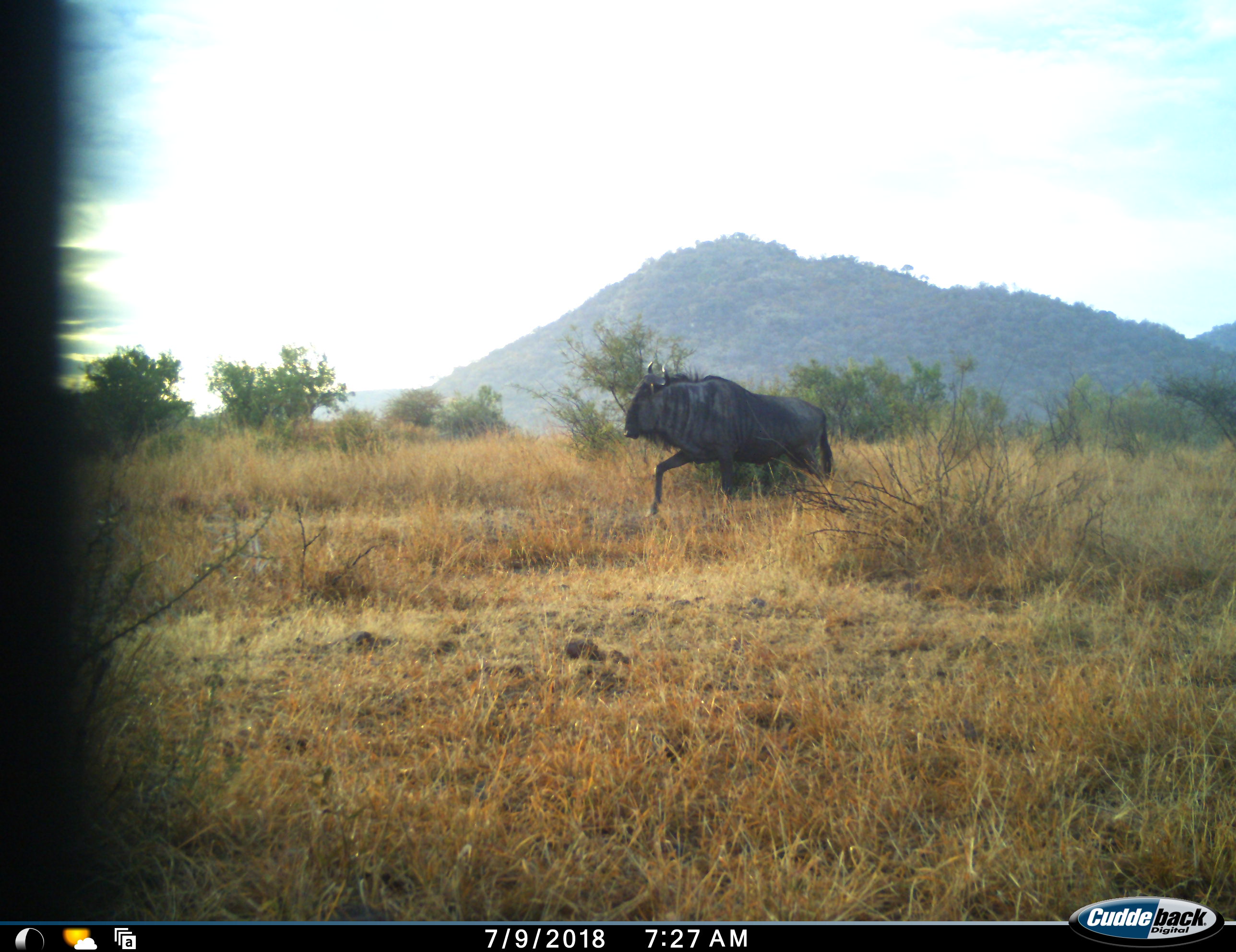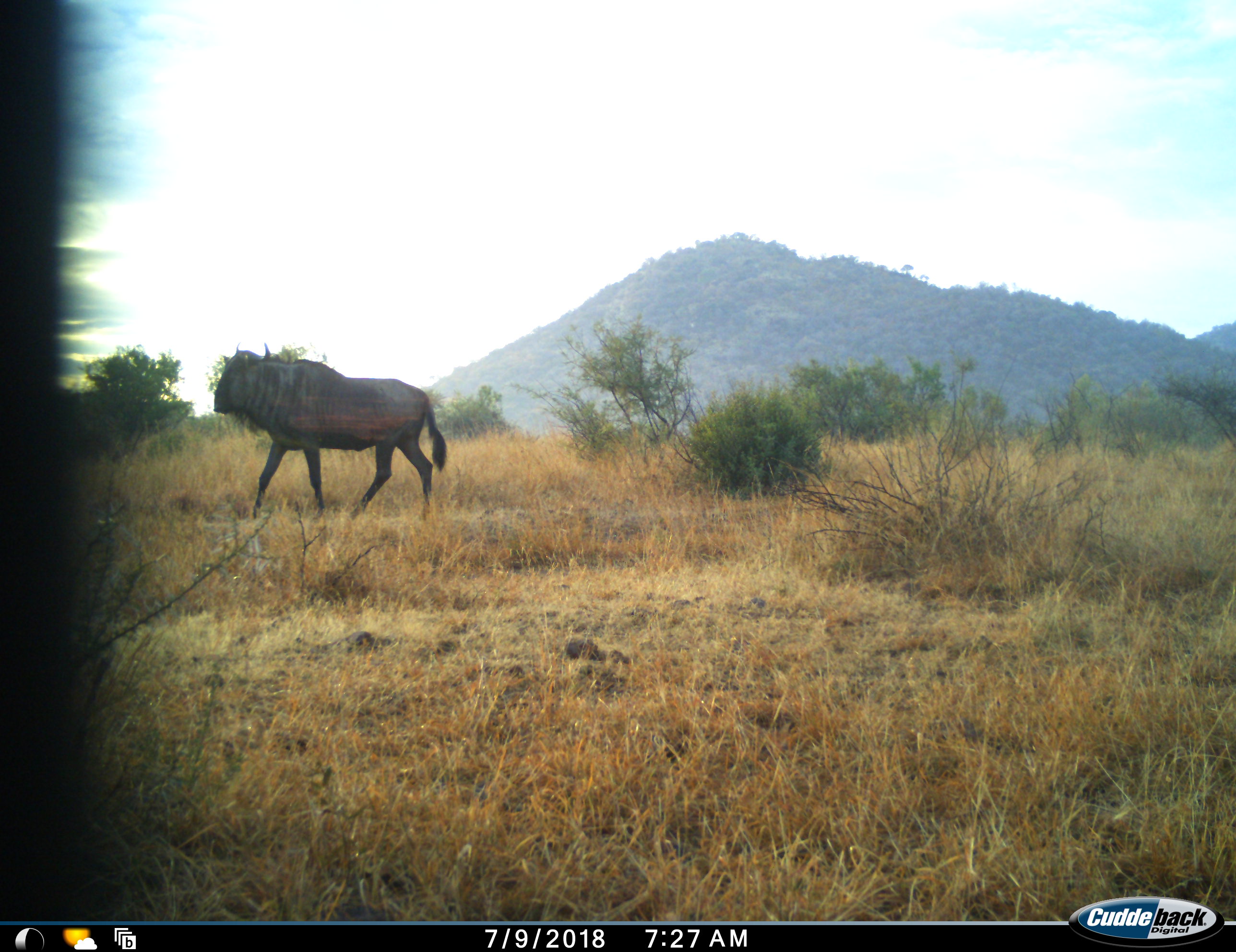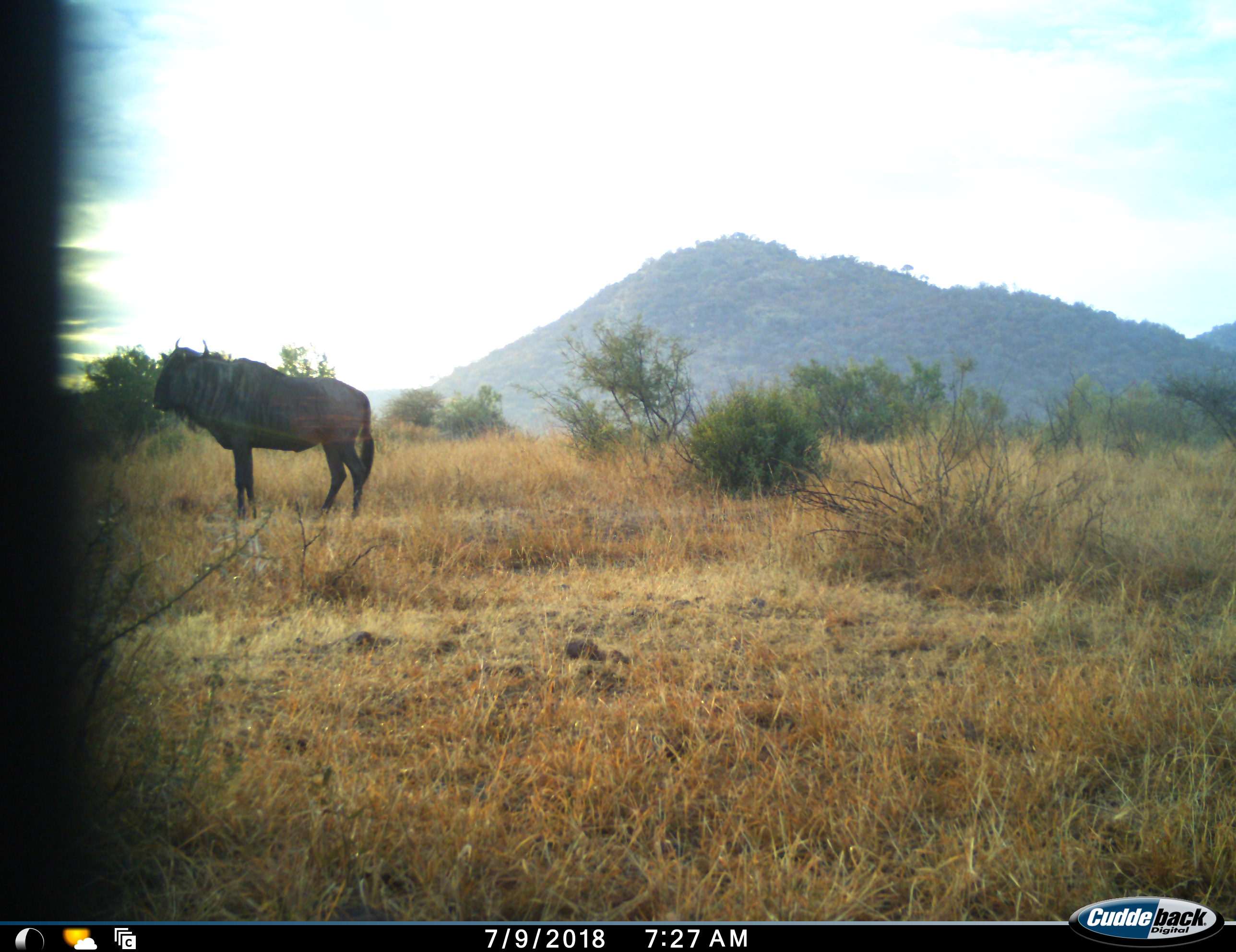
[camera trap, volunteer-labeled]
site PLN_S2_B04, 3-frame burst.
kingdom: Animalia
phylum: Chordata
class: Mammalia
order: Artiodactyla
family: Bovidae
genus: Connochaetes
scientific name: Connochaetes taurinus taurinus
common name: blue wildebeest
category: wildebeestblue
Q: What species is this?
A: Wildebeestblue (blue wildebeest) (Connochaetes taurinus taurinus).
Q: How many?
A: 1.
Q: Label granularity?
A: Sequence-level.